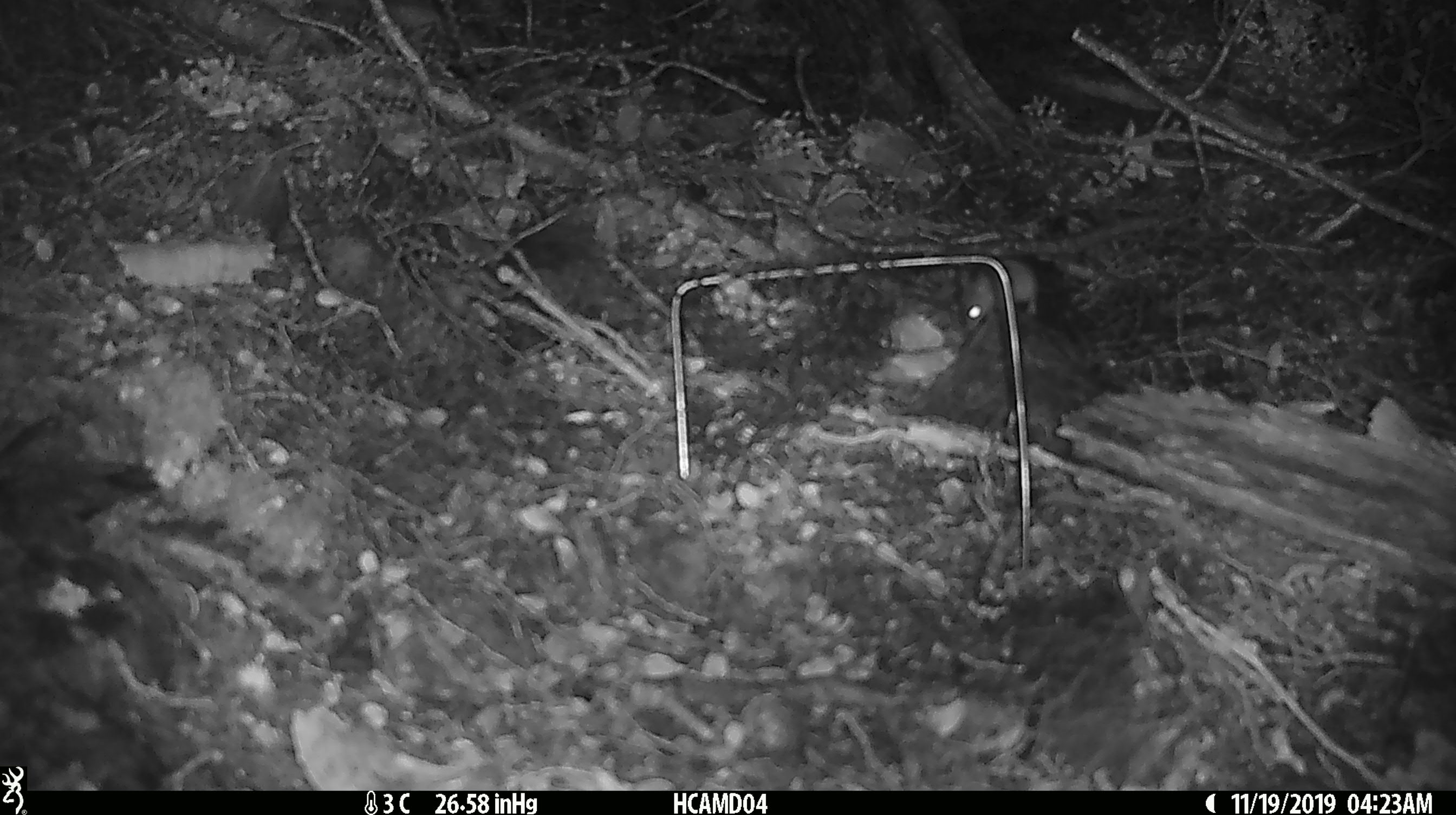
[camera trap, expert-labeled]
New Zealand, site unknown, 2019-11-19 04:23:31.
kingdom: Animalia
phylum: Chordata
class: Mammalia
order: Rodentia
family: Muridae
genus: Mus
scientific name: Mus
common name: mouse